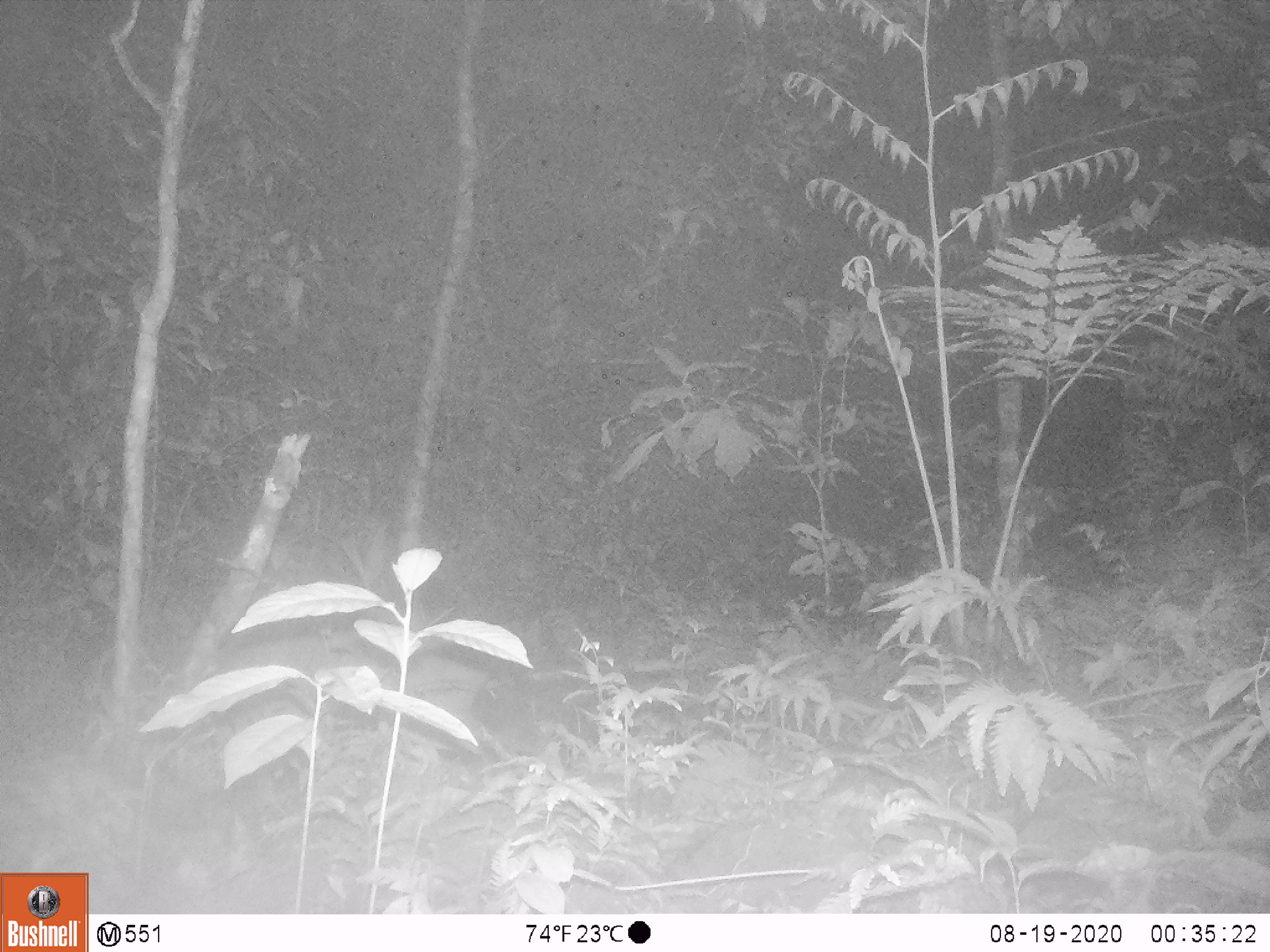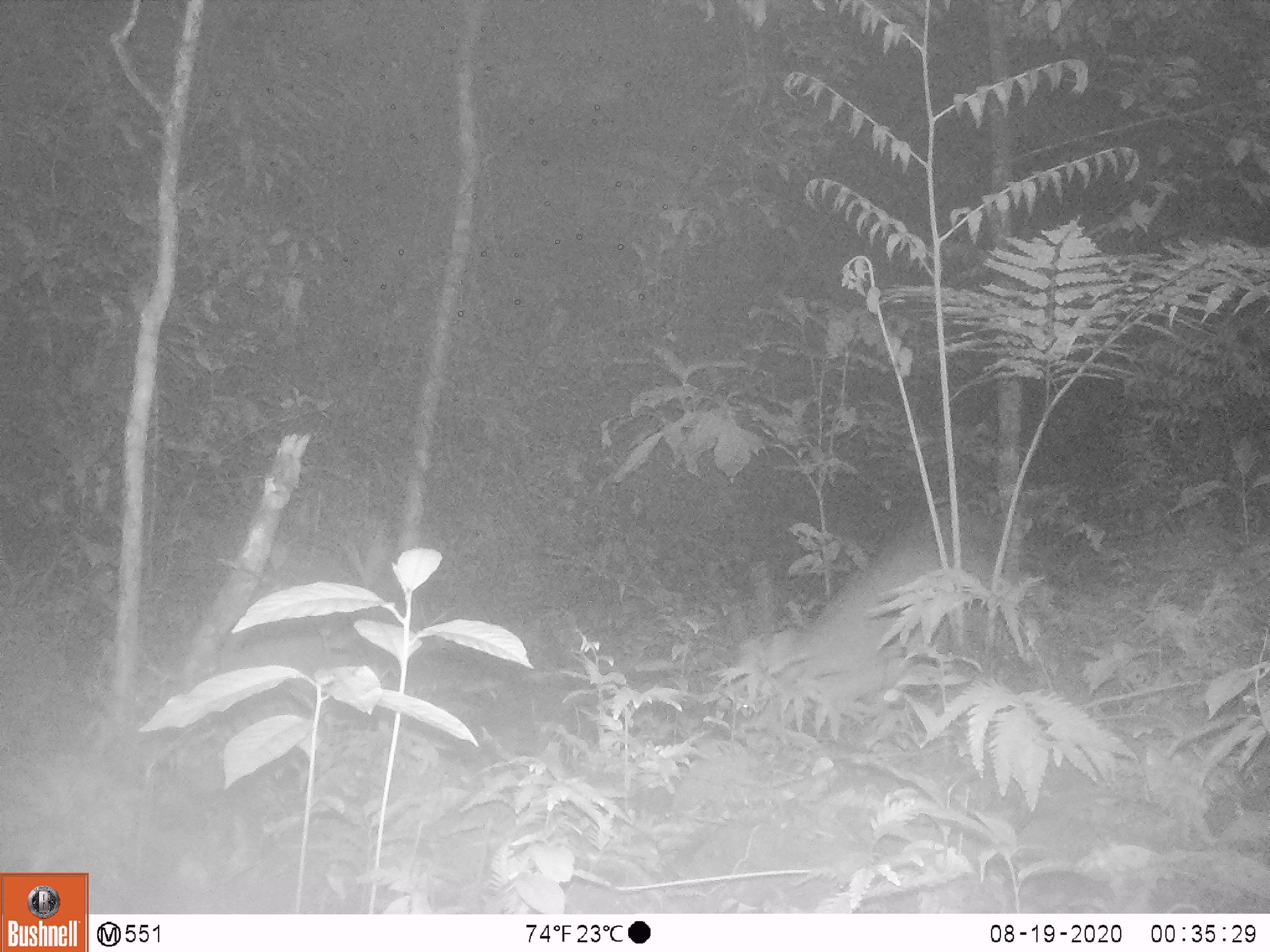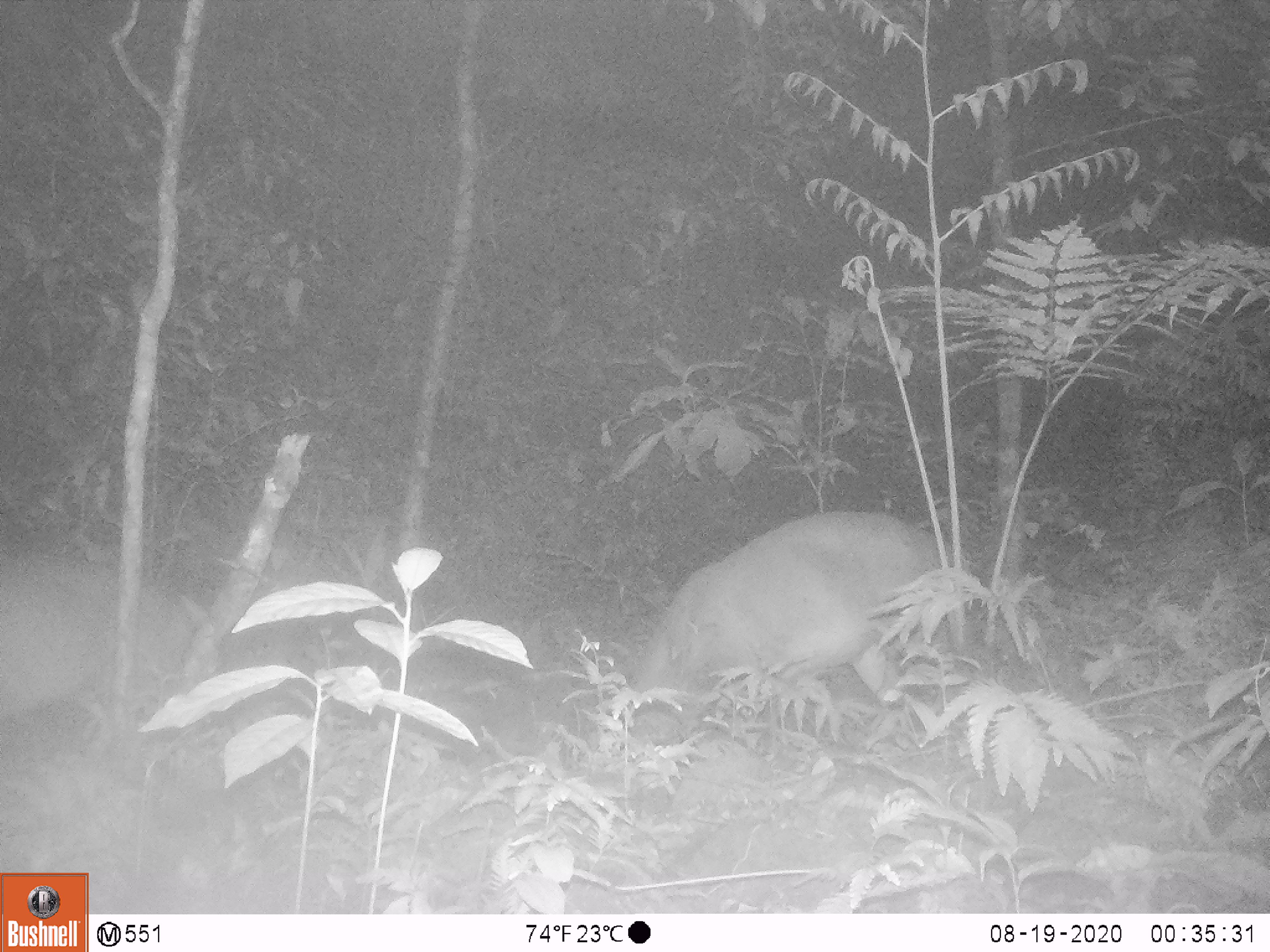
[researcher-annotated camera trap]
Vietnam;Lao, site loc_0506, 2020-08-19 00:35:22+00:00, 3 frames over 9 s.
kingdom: Animalia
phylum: Chordata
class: Mammalia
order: Artiodactyla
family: Cervidae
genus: Muntiacus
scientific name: Muntiacus vuquangensis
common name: large-antlered muntjac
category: large antlered muntjac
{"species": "large antlered muntjac (large-antlered muntjac) (Muntiacus vuquangensis)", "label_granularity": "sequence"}